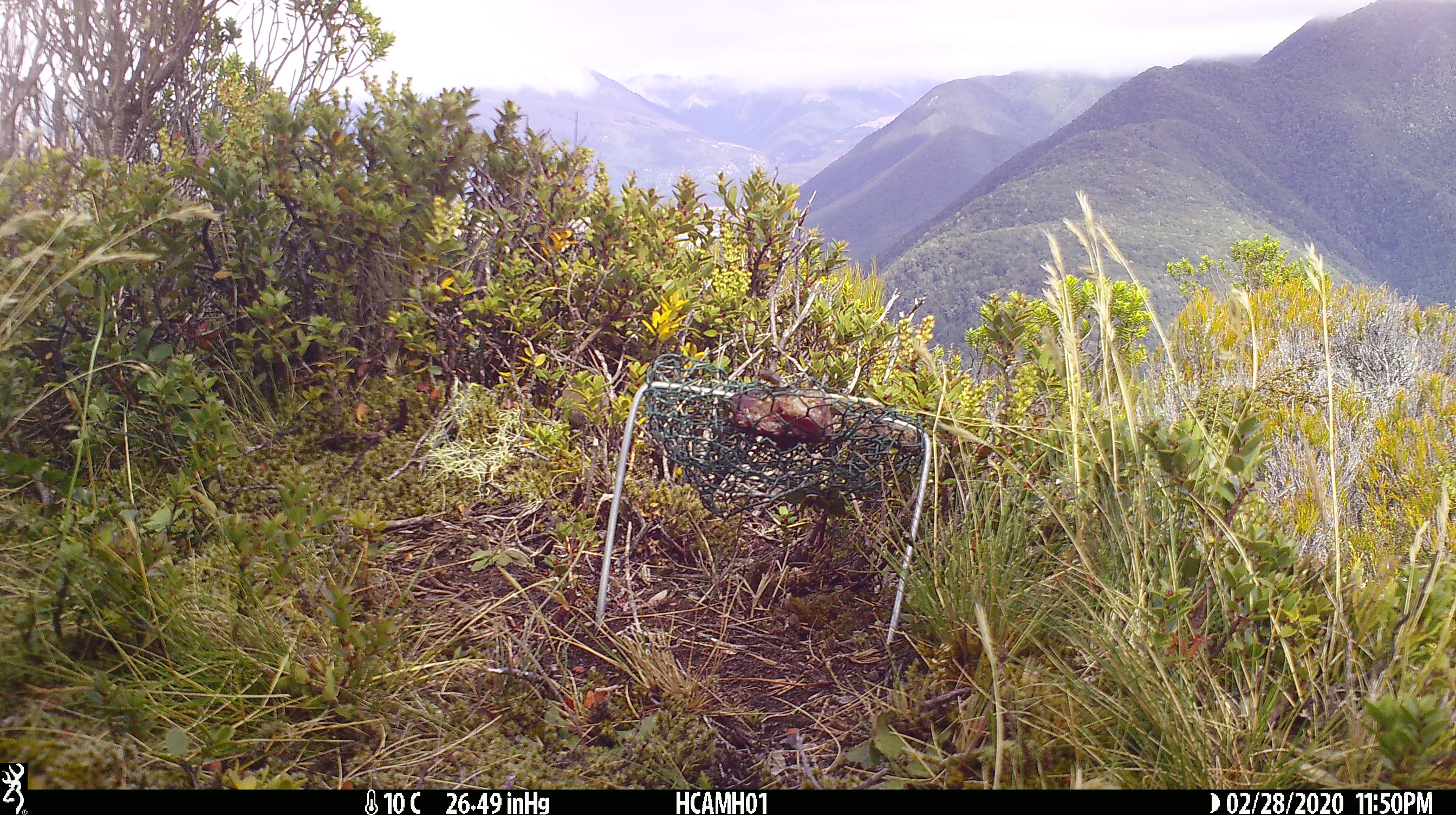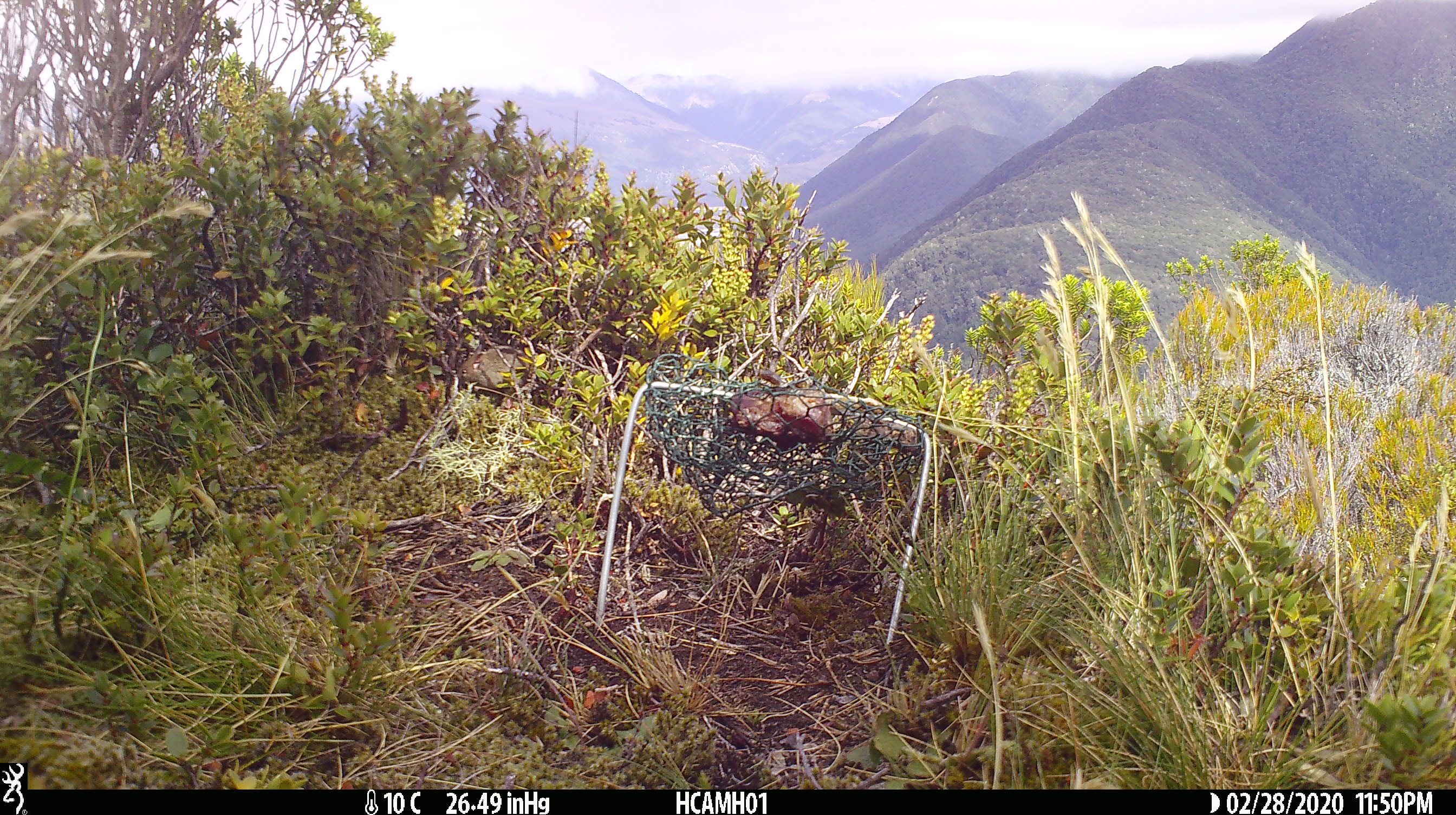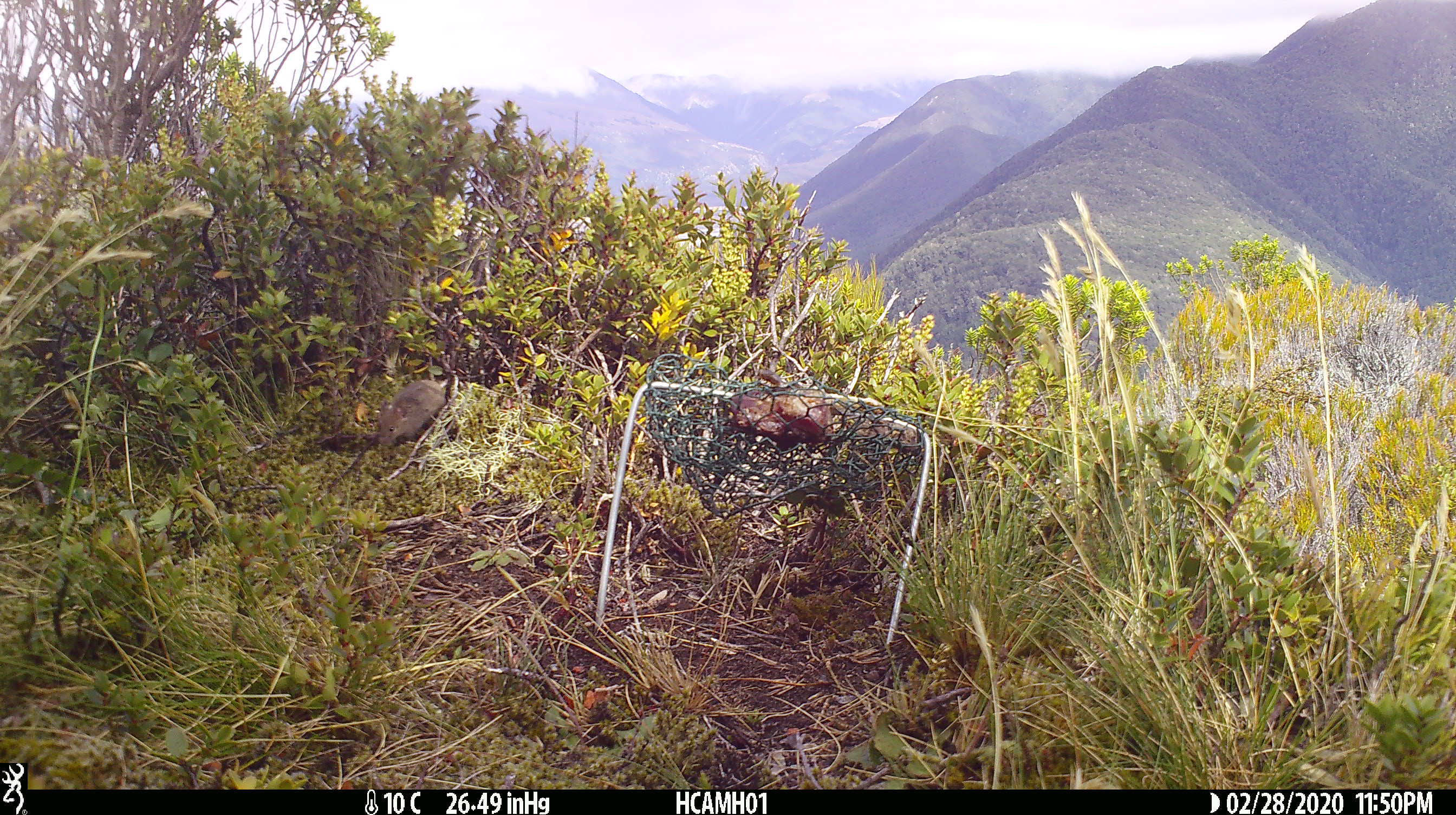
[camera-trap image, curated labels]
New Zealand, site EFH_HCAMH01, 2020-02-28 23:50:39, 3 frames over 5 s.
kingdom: Animalia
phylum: Chordata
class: Mammalia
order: Rodentia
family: Muridae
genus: Mus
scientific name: Mus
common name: mouse